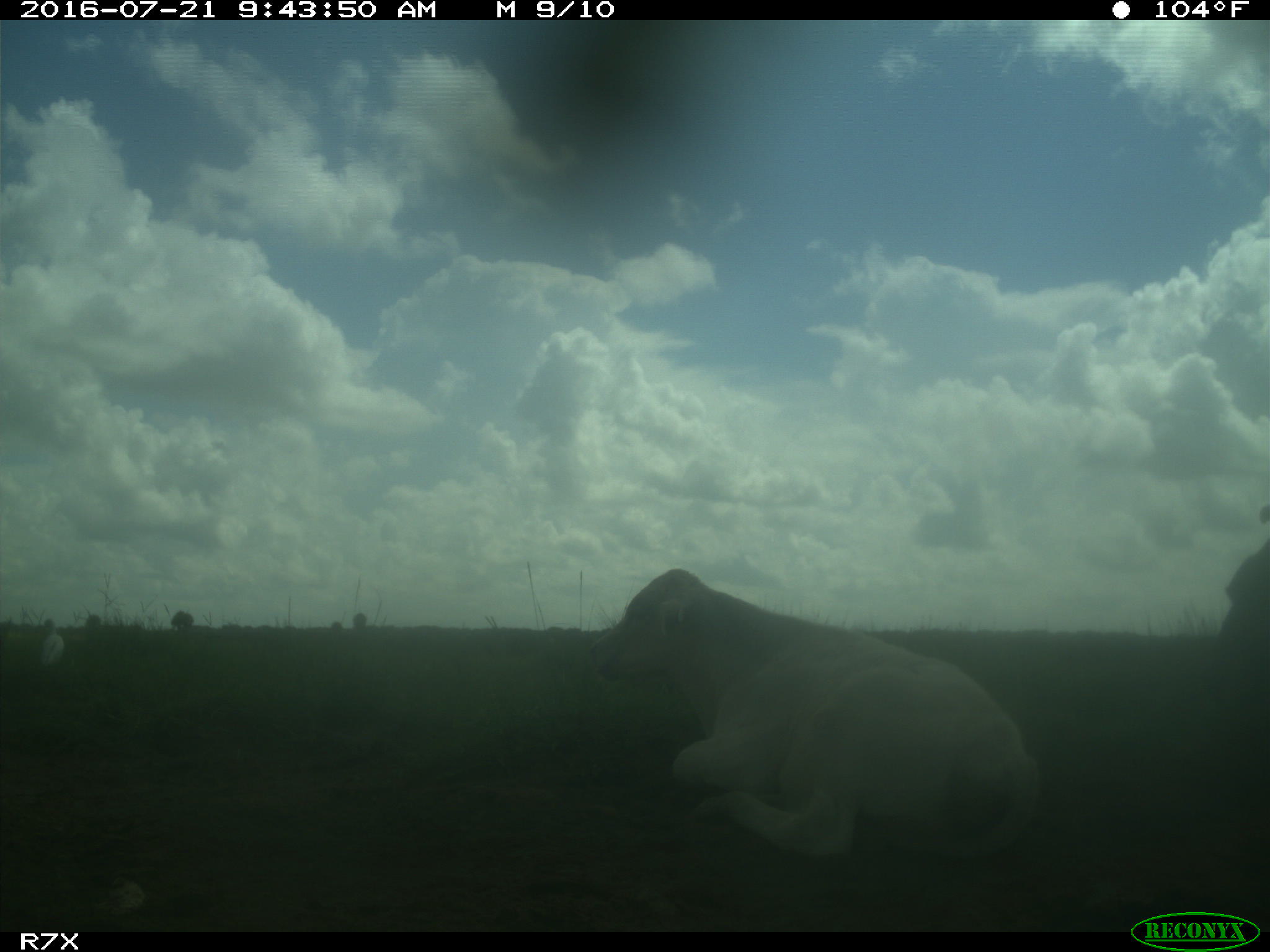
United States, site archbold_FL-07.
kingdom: Animalia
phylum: Chordata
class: Mammalia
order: Artiodactyla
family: Bovidae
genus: Bos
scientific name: Bos taurus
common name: domestic cow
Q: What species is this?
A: Bos taurus (domestic cow).